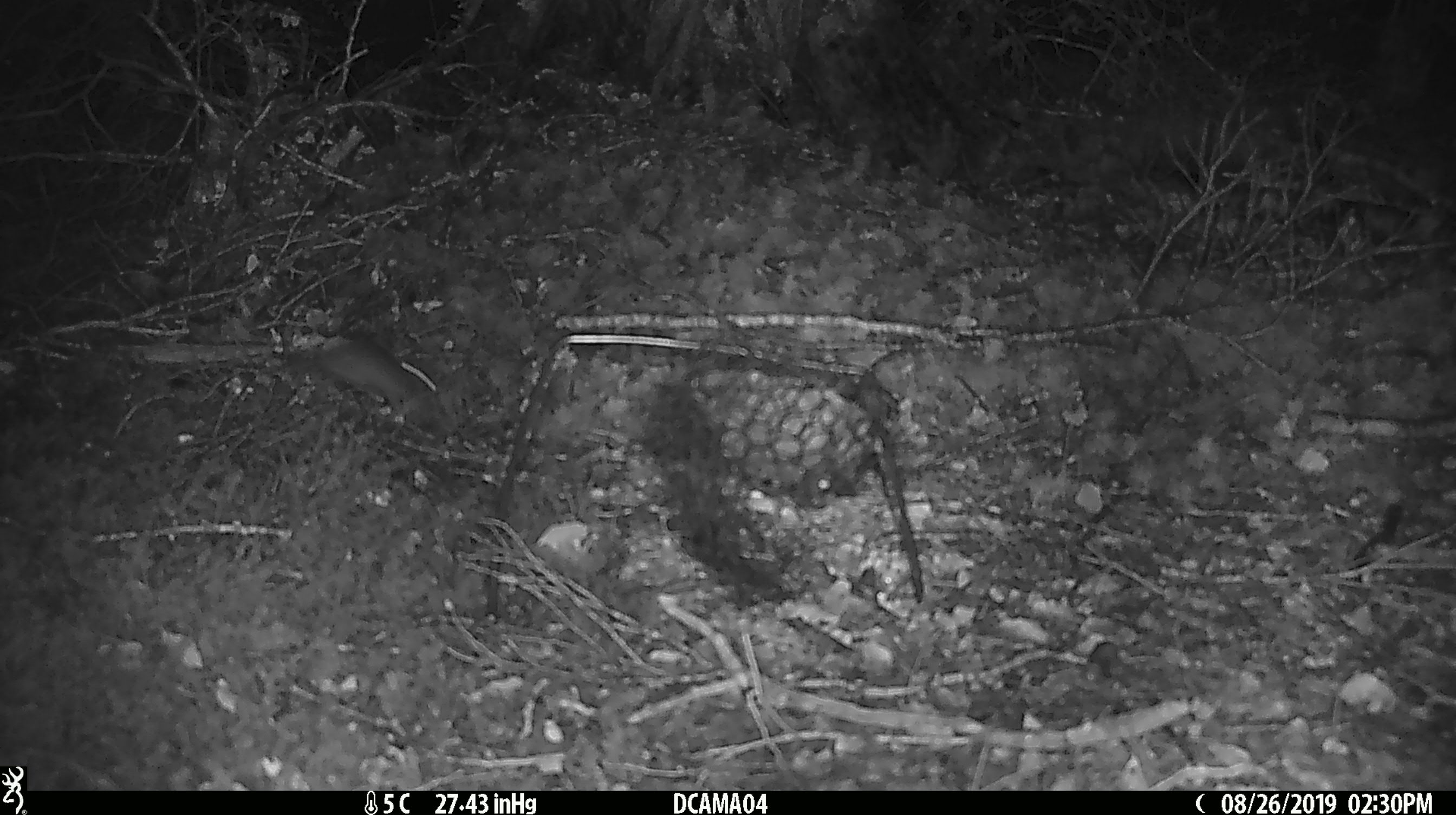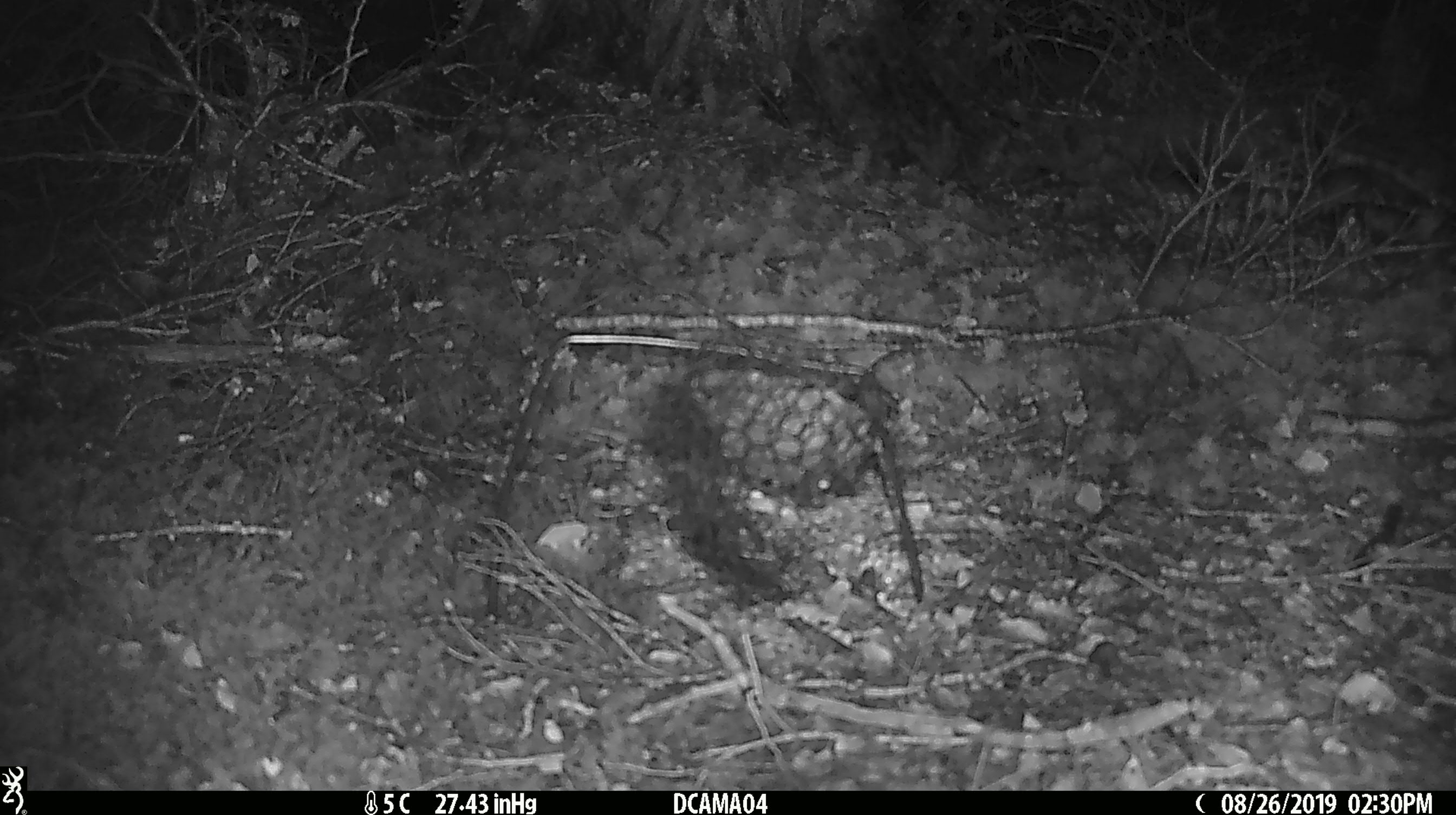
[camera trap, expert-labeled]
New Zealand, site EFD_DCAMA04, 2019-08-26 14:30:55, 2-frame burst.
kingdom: Animalia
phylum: Chordata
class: Mammalia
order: Rodentia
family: Muridae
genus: Mus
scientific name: Mus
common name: mouse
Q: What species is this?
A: Mouse (Mus).